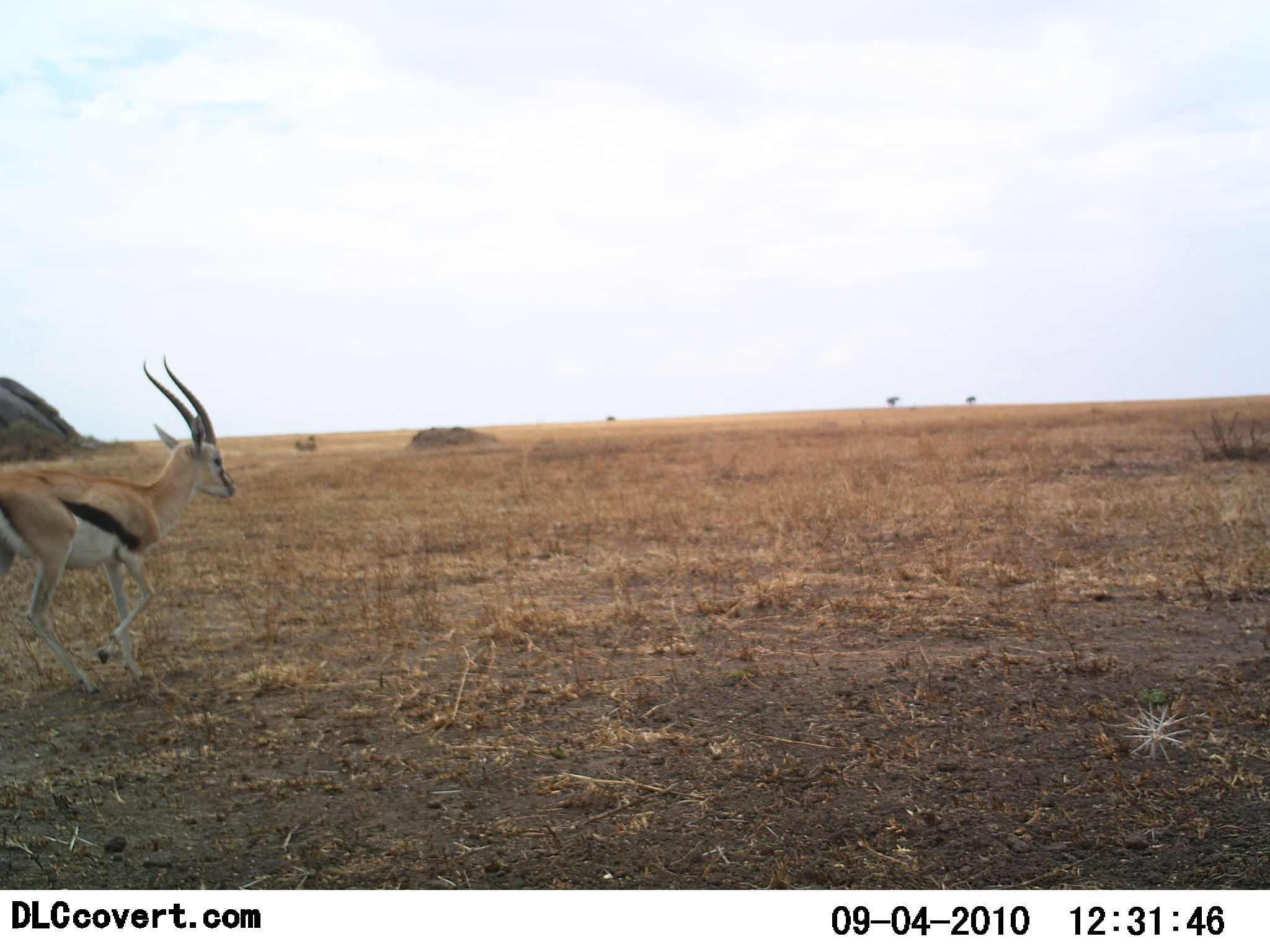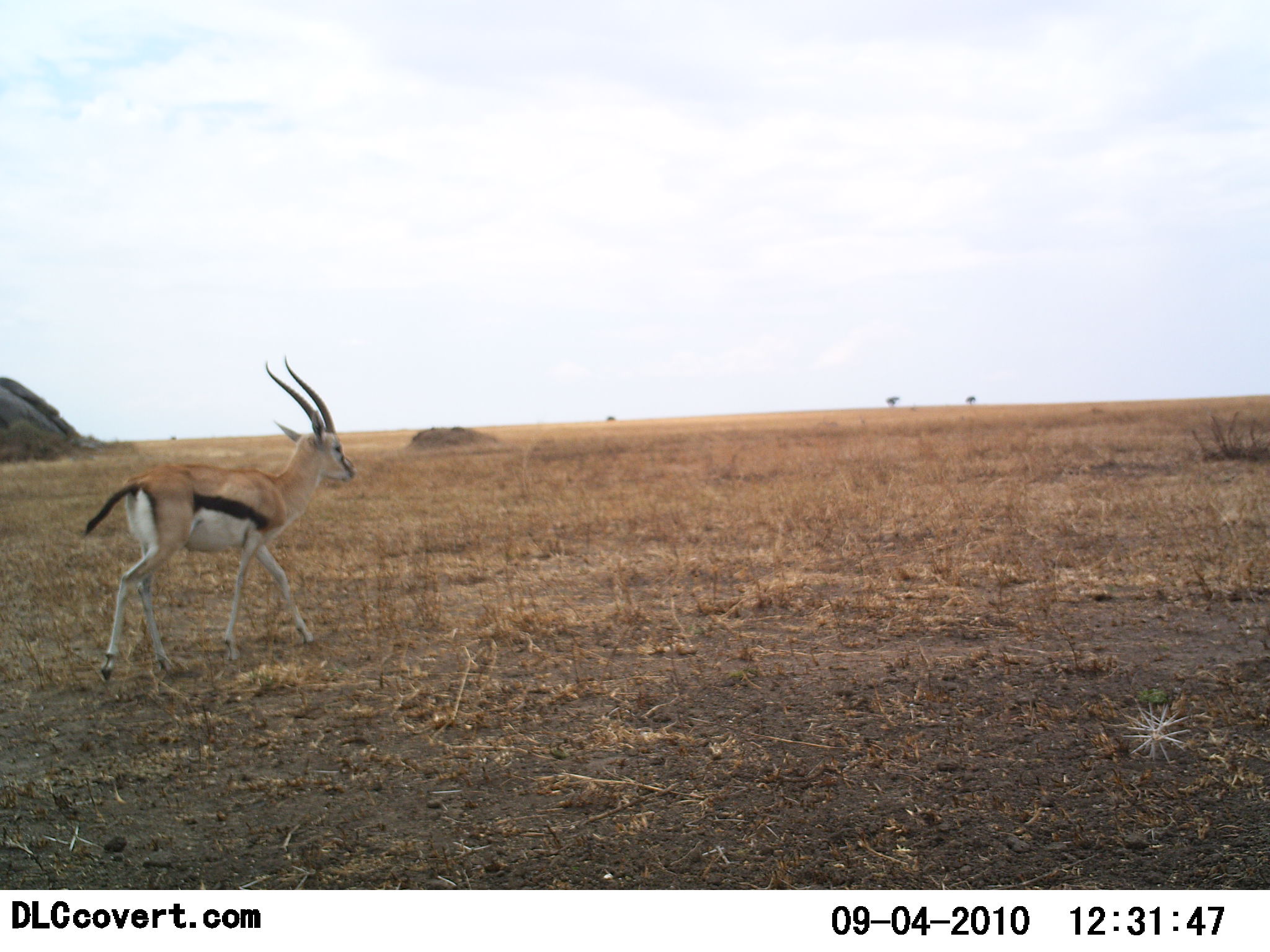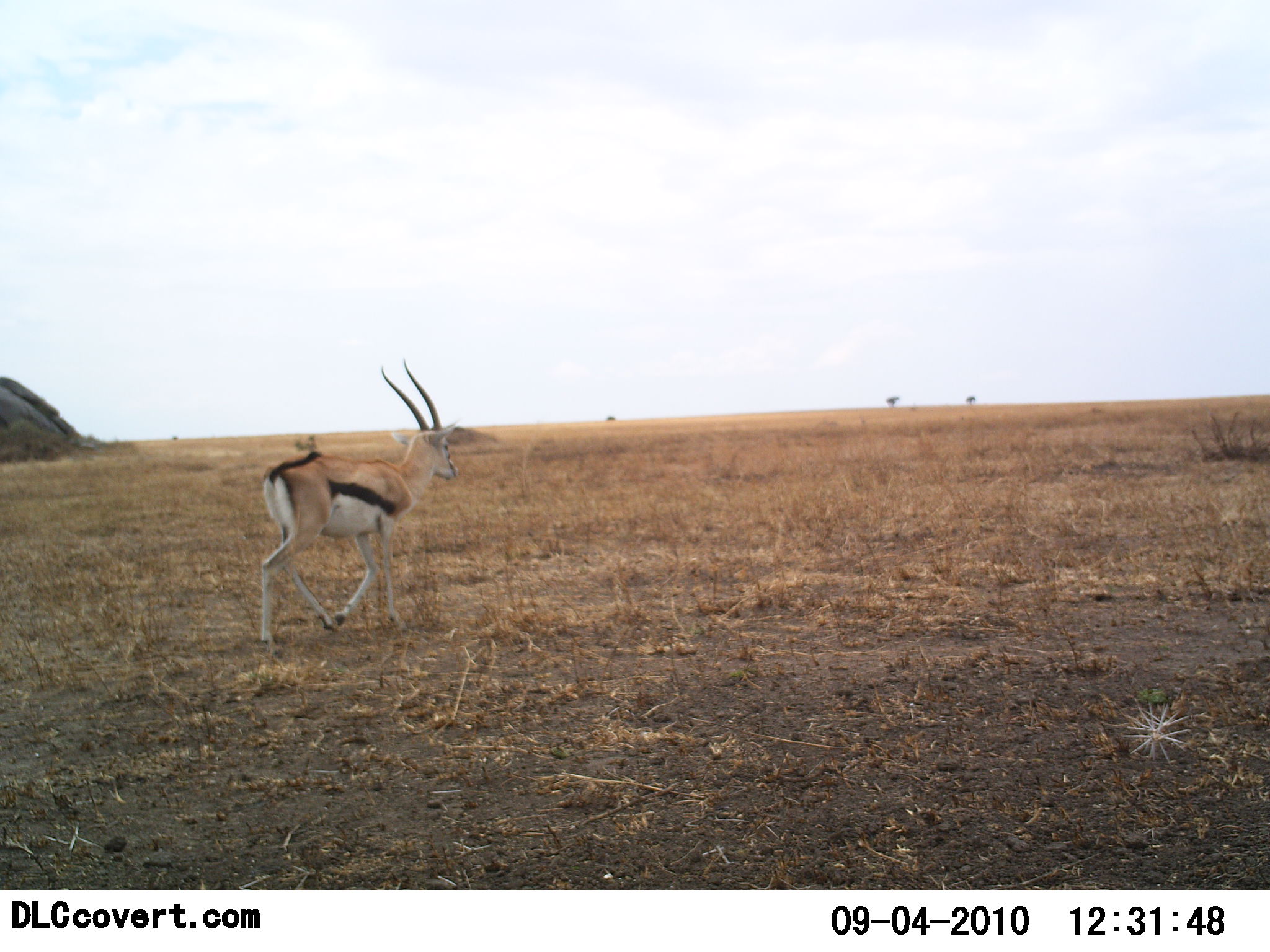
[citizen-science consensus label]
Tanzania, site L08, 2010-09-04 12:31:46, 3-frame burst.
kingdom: Animalia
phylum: Chordata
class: Mammalia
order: Artiodactyla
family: Bovidae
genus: Eudorcas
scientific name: Eudorcas thomsonii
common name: thomson's gazelle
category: gazellethomsons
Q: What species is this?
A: Gazellethomsons (thomson's gazelle) (Eudorcas thomsonii).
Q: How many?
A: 1.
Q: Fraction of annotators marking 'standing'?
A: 0%.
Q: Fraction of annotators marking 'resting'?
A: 0%.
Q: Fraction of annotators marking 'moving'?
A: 100%.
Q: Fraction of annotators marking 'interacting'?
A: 0%.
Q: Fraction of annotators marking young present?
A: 0%.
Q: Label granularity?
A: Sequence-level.